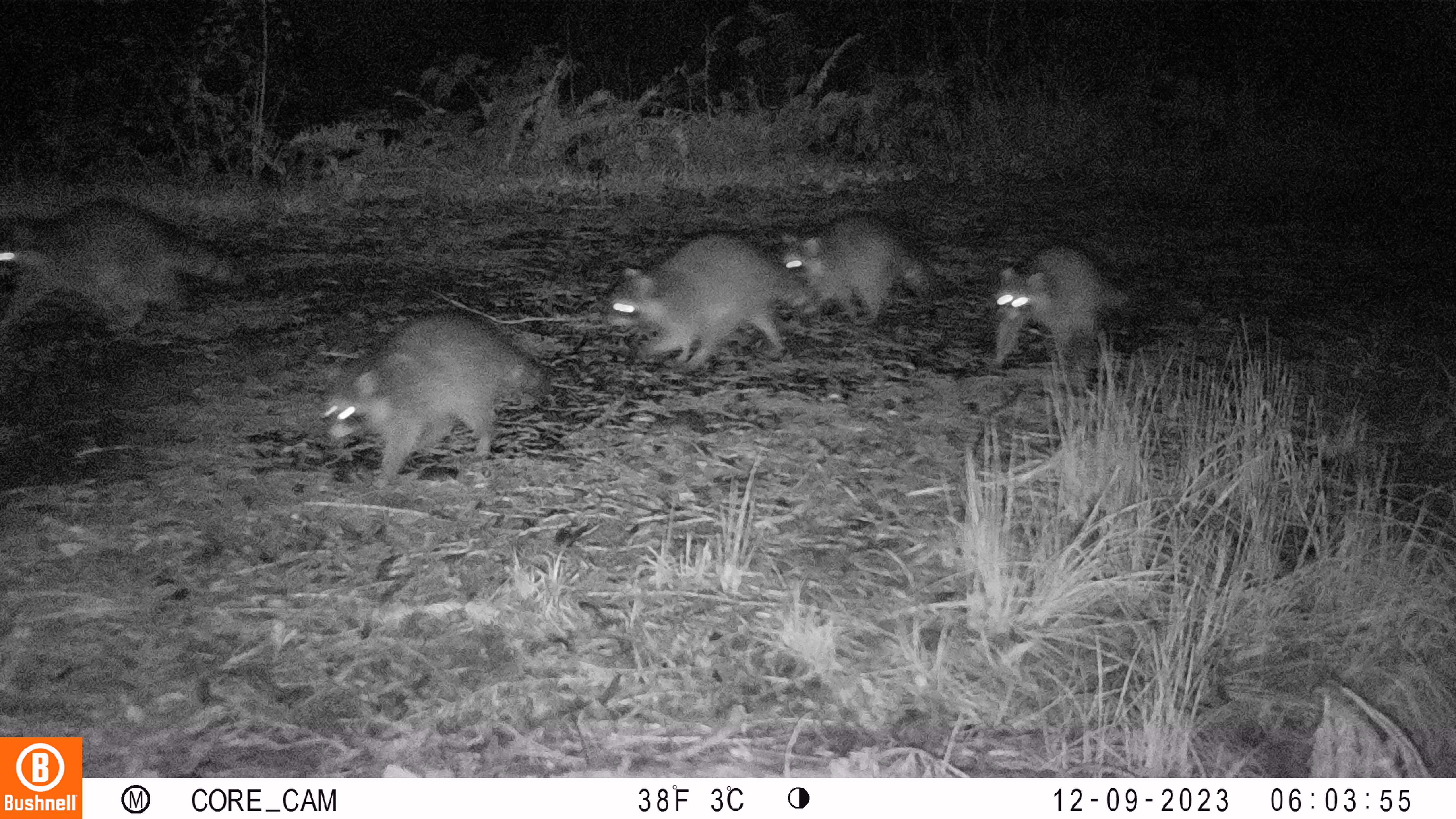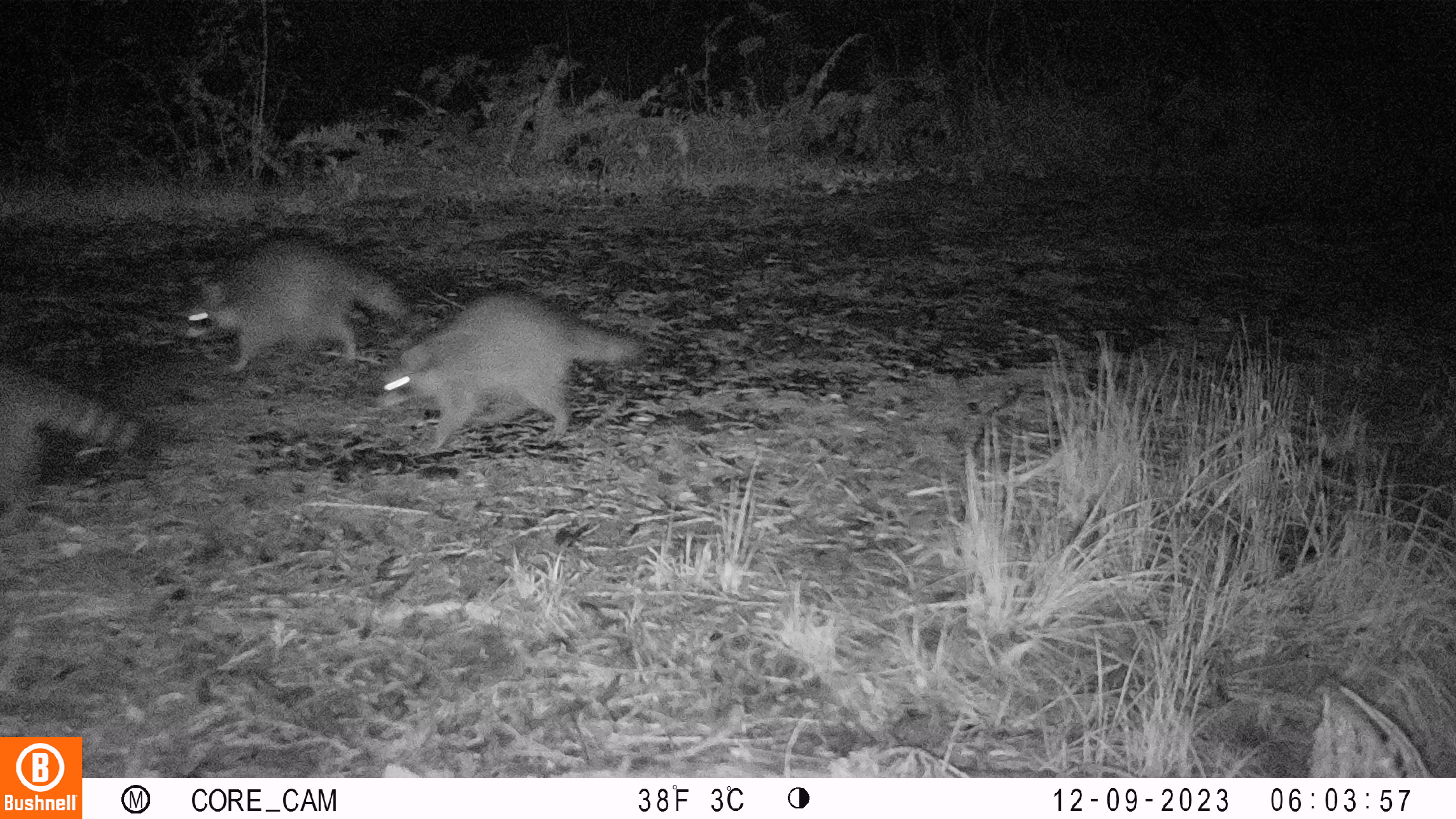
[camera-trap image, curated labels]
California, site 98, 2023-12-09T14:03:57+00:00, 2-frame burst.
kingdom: Animalia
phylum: Chordata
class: Mammalia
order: Carnivora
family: Procyonidae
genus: Procyon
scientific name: Procyon lotor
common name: raccoon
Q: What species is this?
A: Raccoon (Procyon lotor).